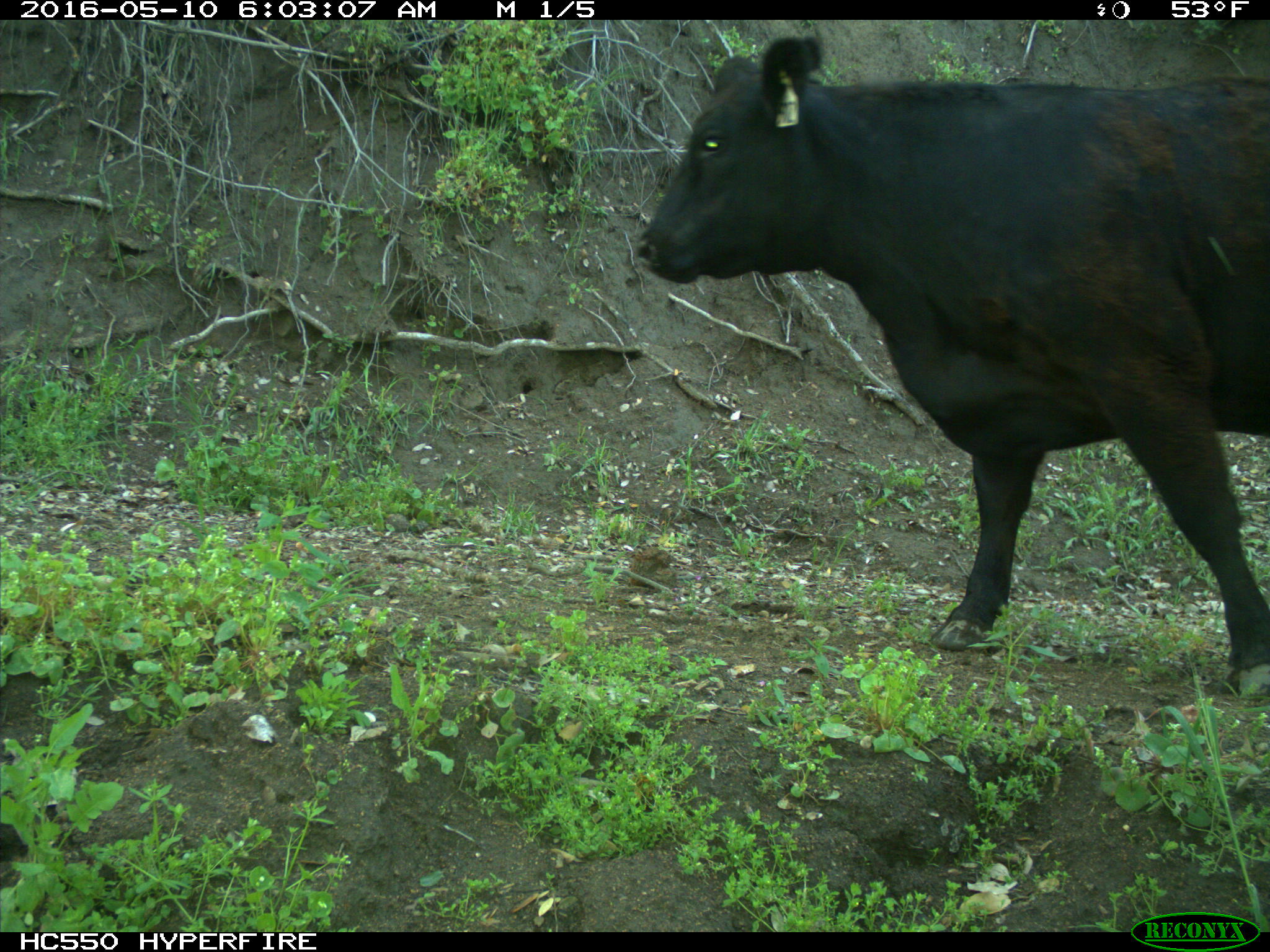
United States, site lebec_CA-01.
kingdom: Animalia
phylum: Chordata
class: Mammalia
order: Artiodactyla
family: Bovidae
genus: Bos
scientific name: Bos taurus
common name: domestic cow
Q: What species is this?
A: Bos taurus (domestic cow).